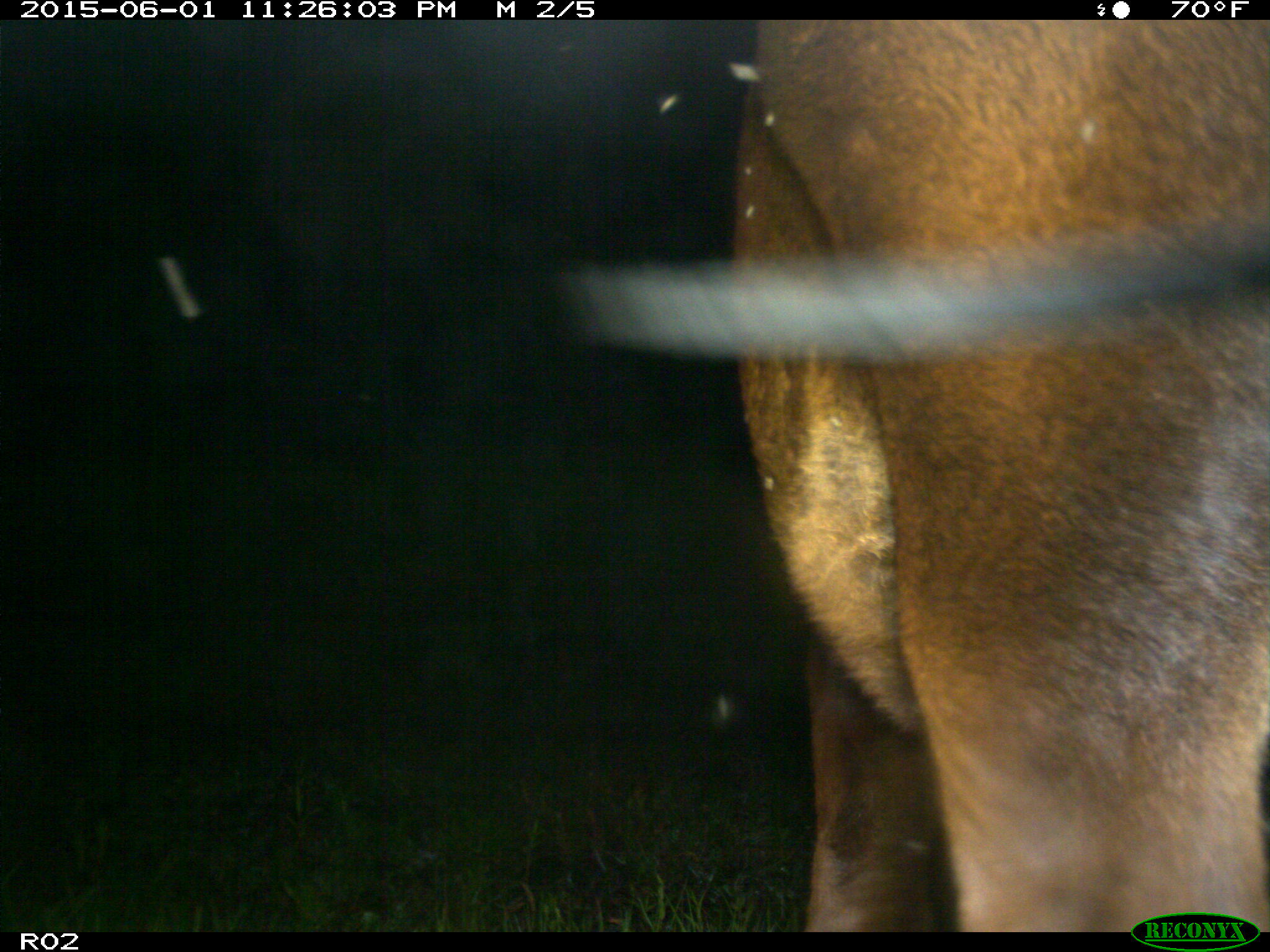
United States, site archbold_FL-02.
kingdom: Animalia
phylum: Chordata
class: Mammalia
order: Artiodactyla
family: Bovidae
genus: Bos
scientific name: Bos taurus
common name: domestic cow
Bos taurus (domestic cow).